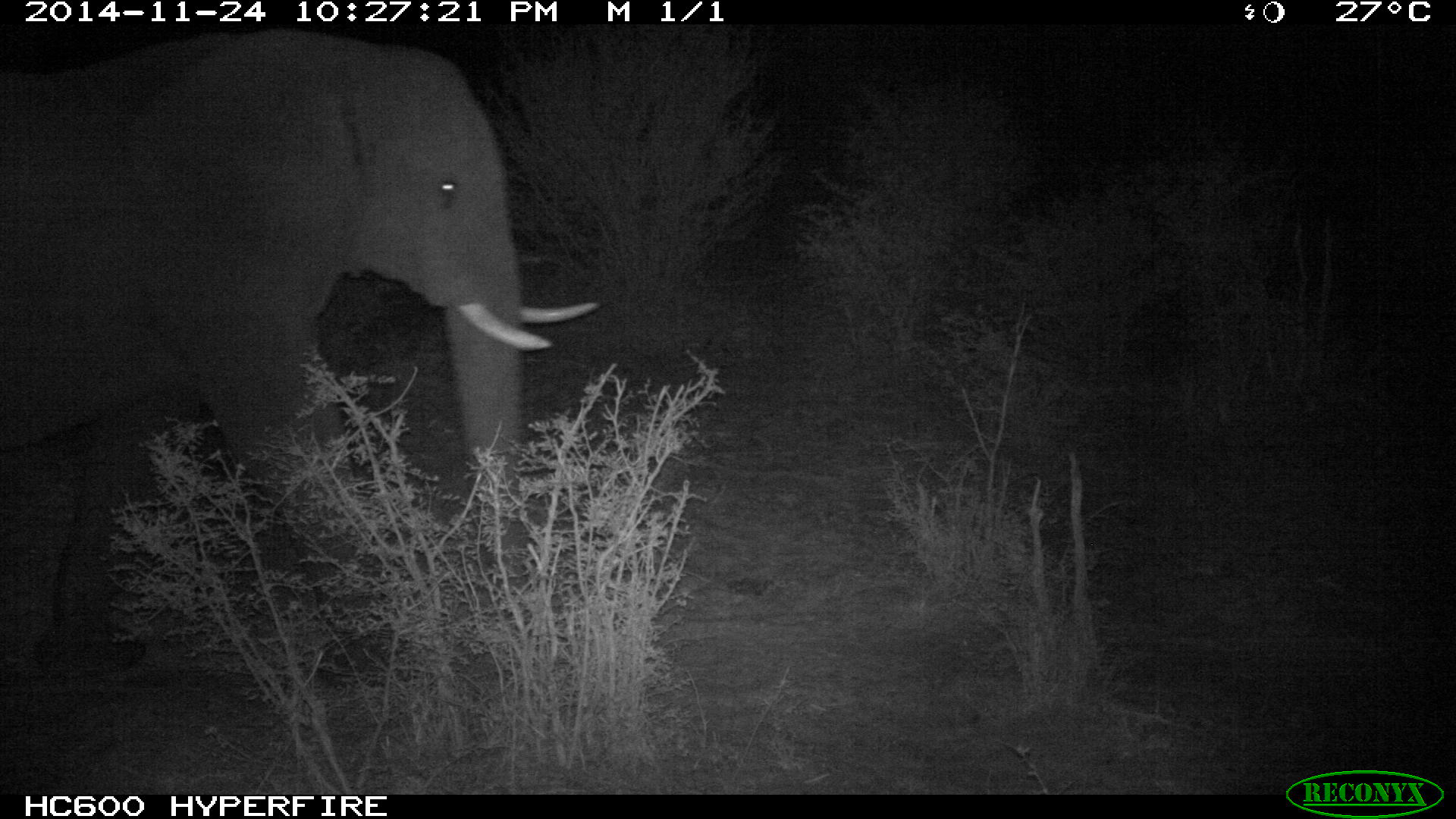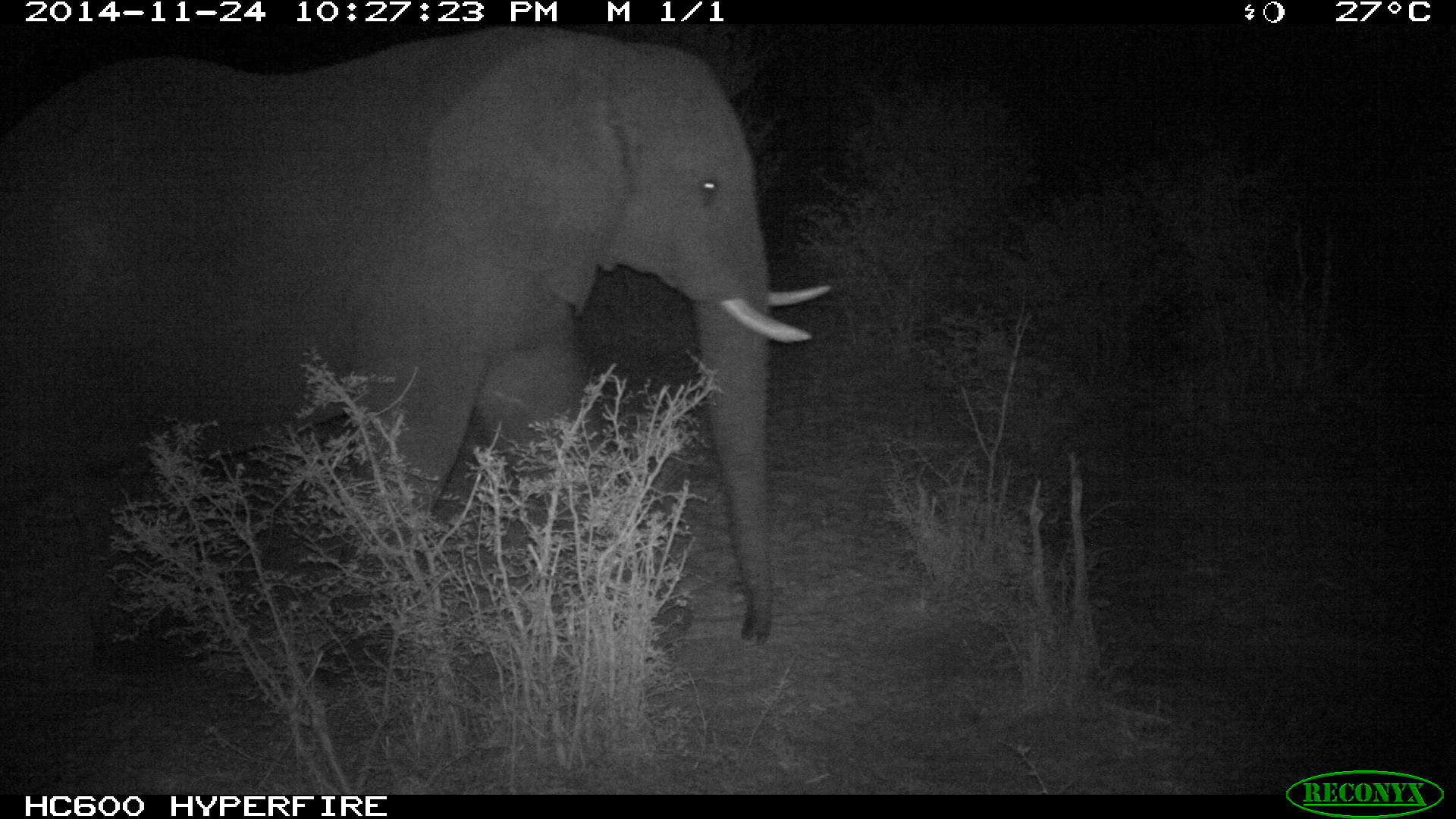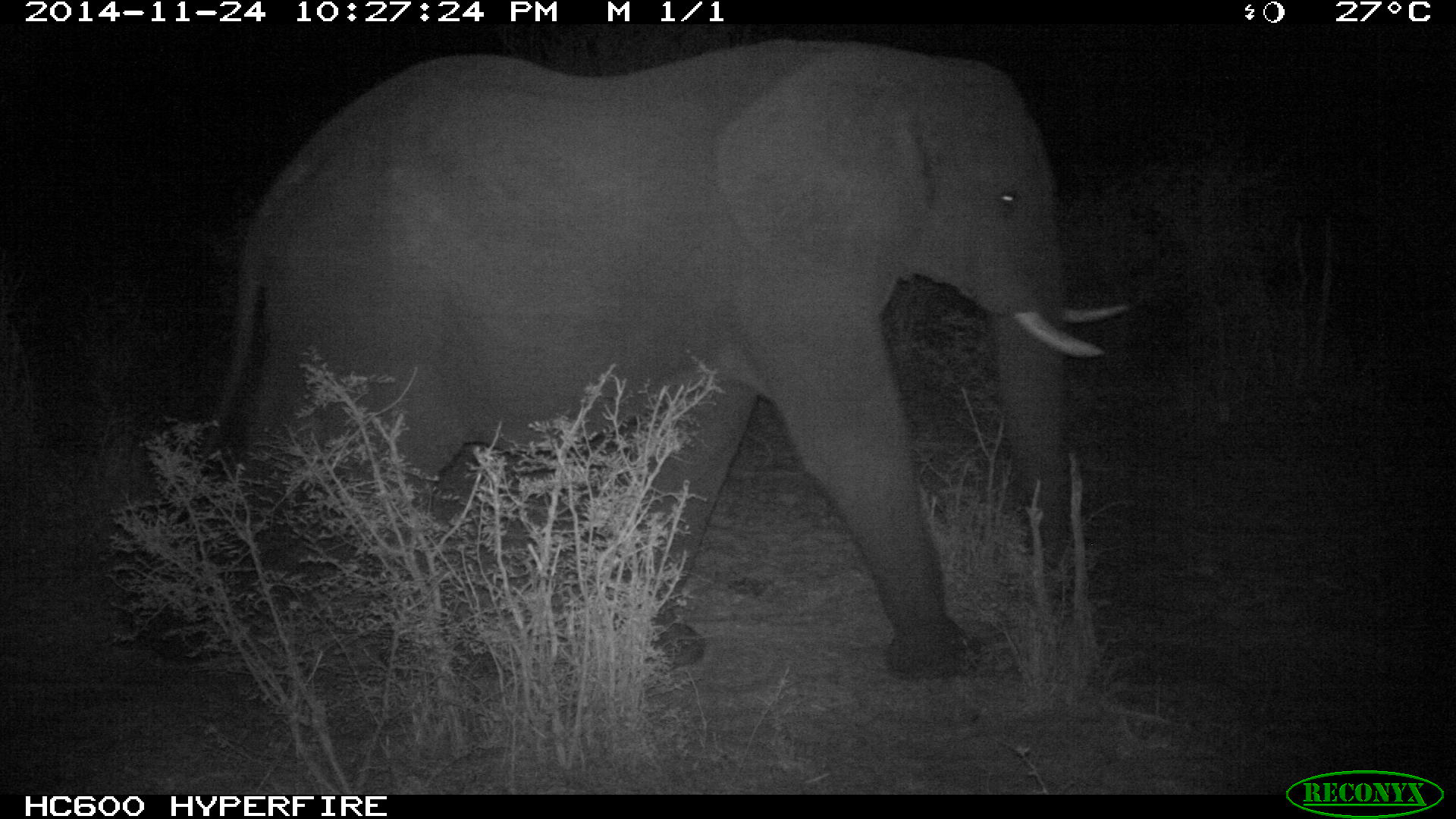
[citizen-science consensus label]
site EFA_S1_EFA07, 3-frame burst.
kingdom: Animalia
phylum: Chordata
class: Mammalia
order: Proboscidea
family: Elephantidae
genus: Loxodonta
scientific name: Loxodonta africana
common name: african bush elephant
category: elephant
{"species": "elephant (african bush elephant) (Loxodonta africana)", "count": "1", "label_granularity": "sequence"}